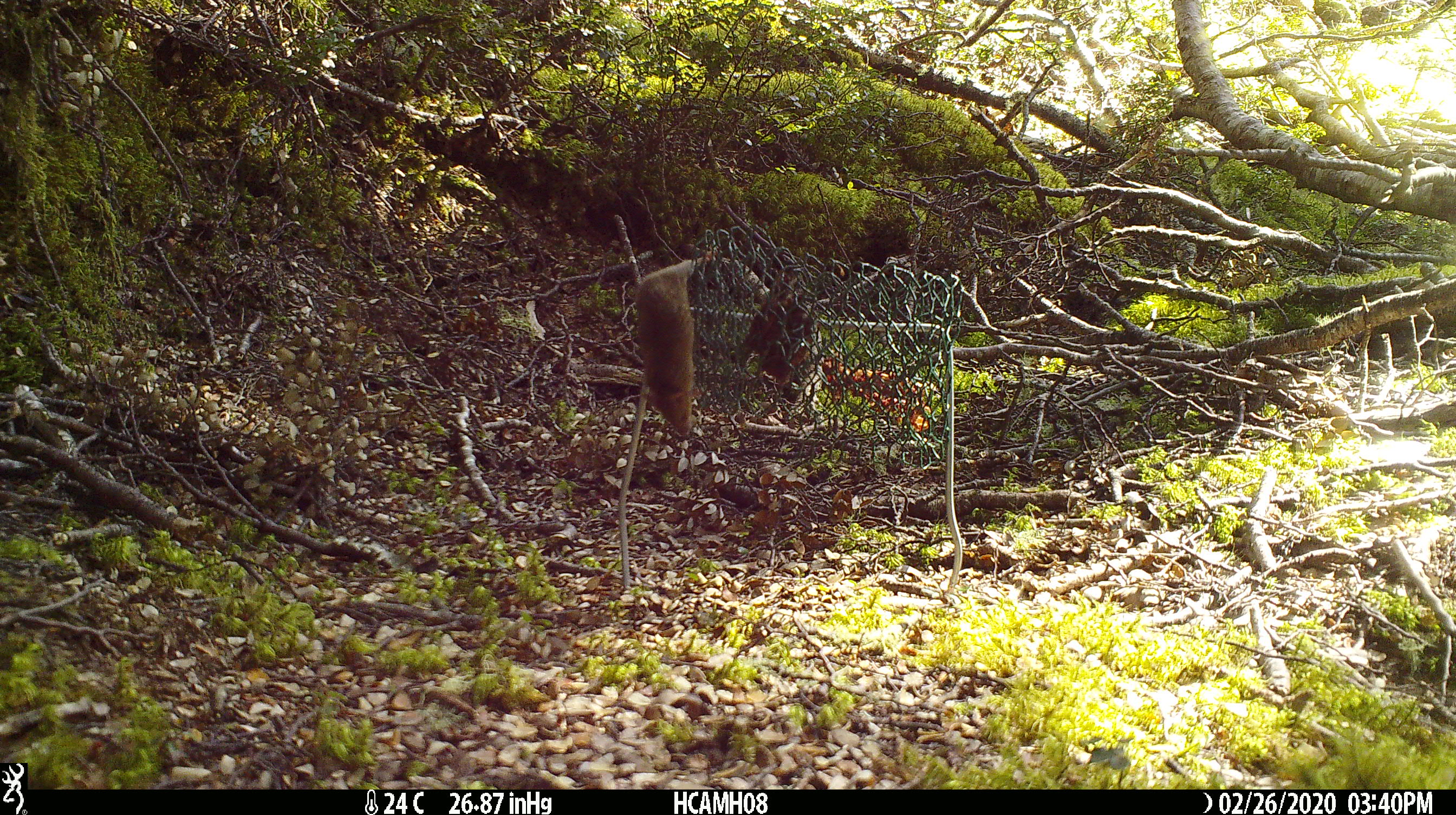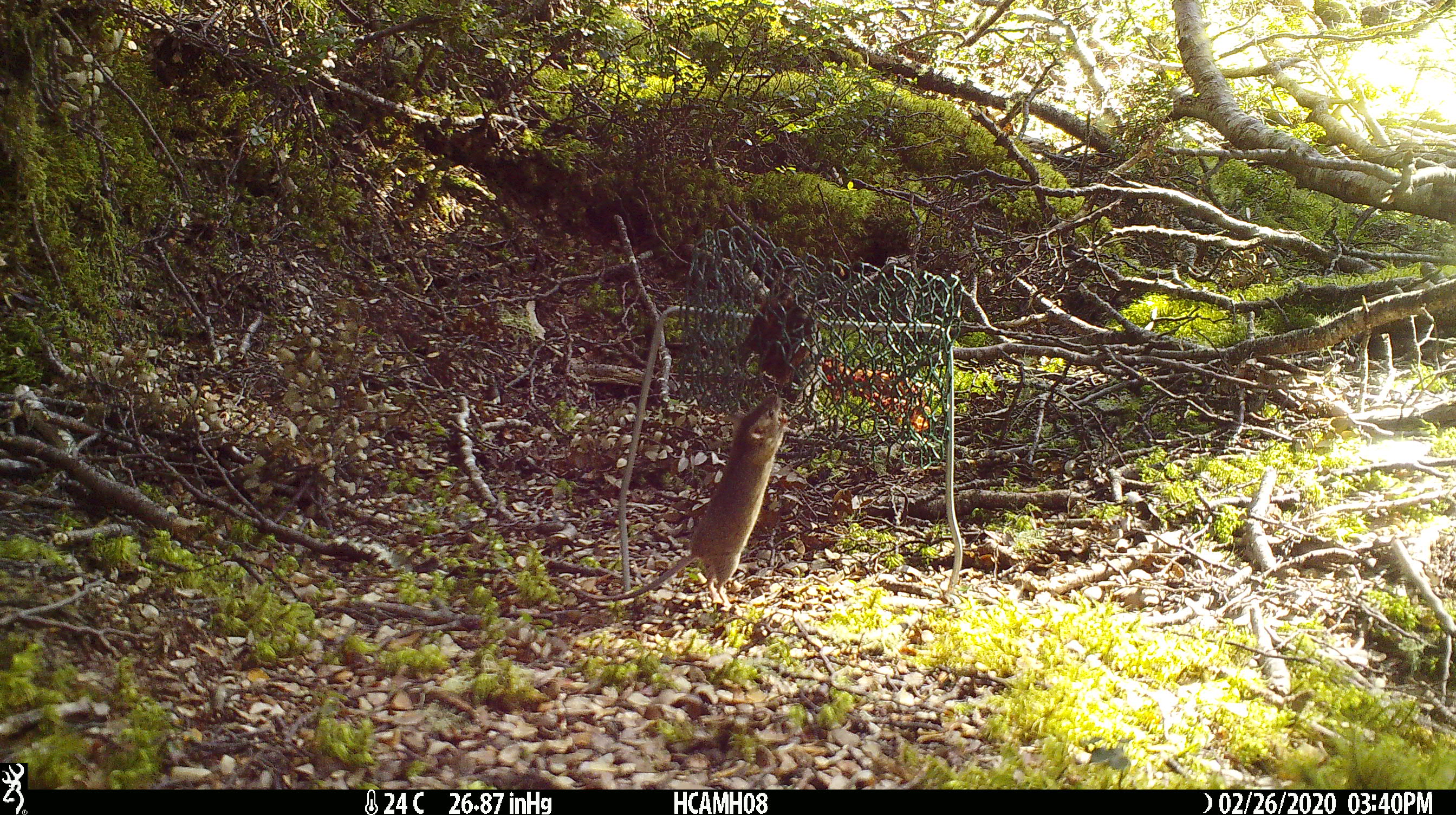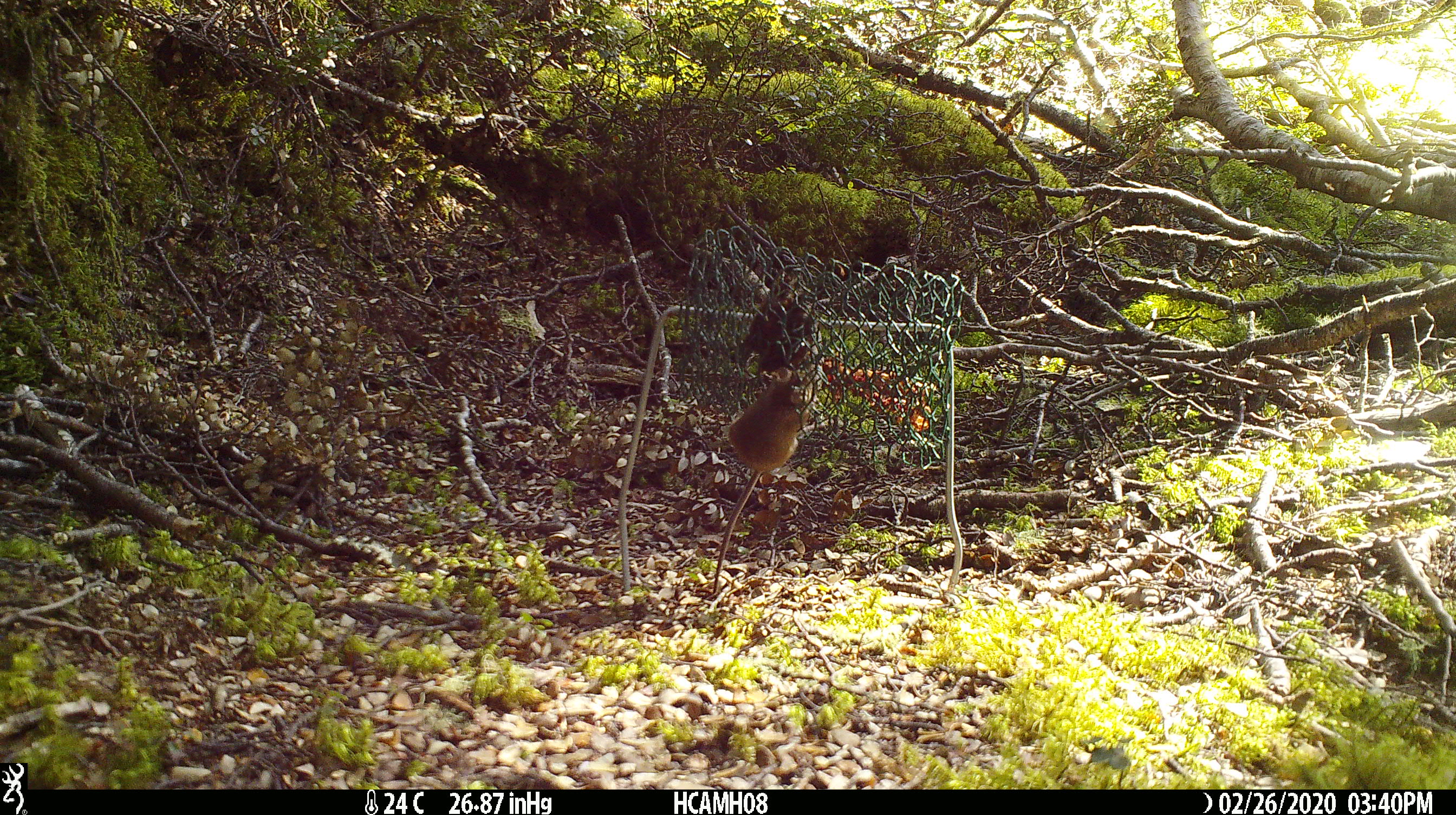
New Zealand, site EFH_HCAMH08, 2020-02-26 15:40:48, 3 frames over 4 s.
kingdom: Animalia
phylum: Chordata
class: Mammalia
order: Rodentia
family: Muridae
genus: Mus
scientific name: Mus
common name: mouse